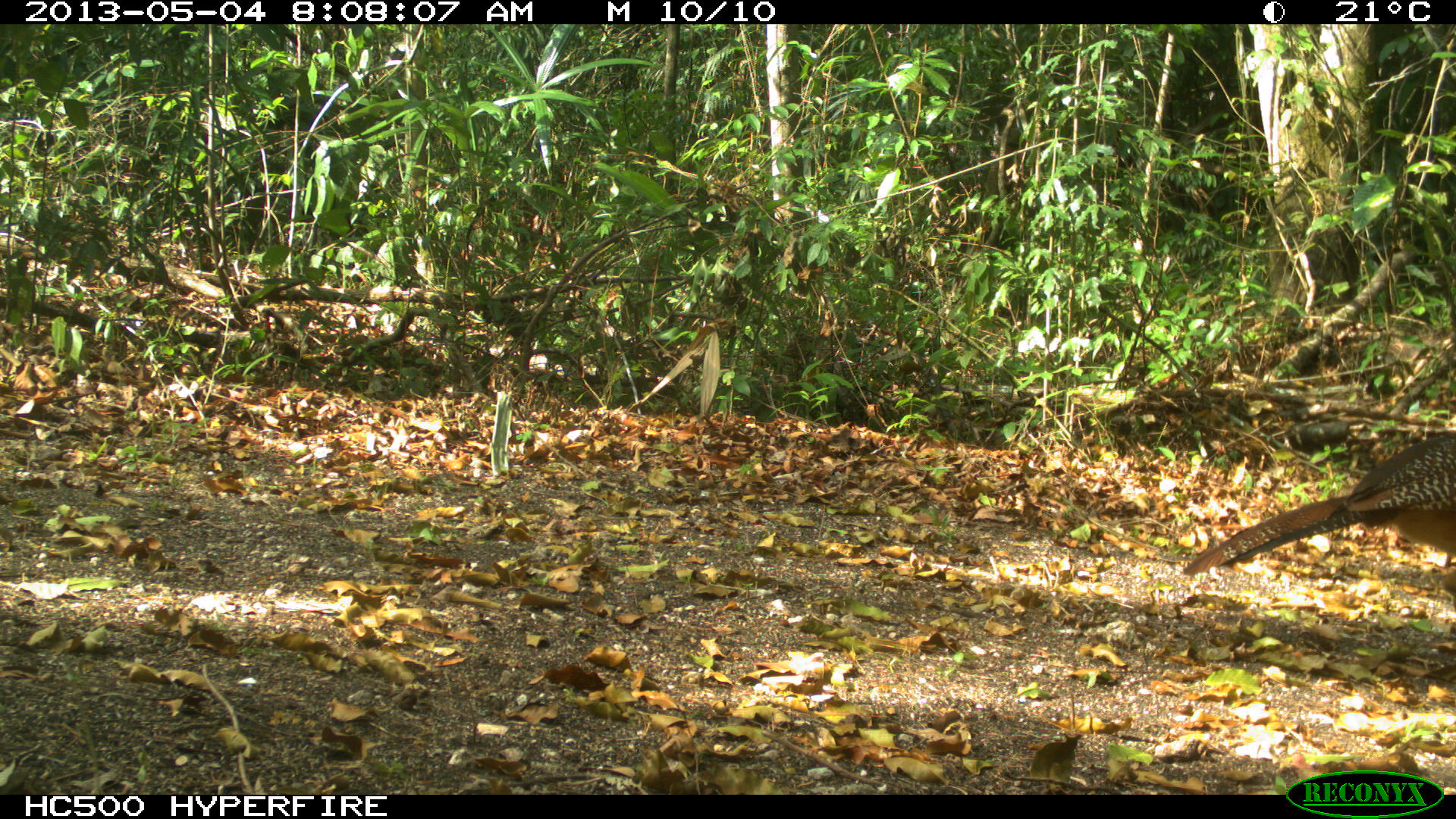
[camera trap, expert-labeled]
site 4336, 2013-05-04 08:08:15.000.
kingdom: Animalia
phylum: Chordata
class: Aves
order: Galliformes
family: Cracidae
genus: Crax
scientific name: Crax rubra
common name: great curassow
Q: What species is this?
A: Crax rubra (great curassow).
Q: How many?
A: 1.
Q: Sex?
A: Female.